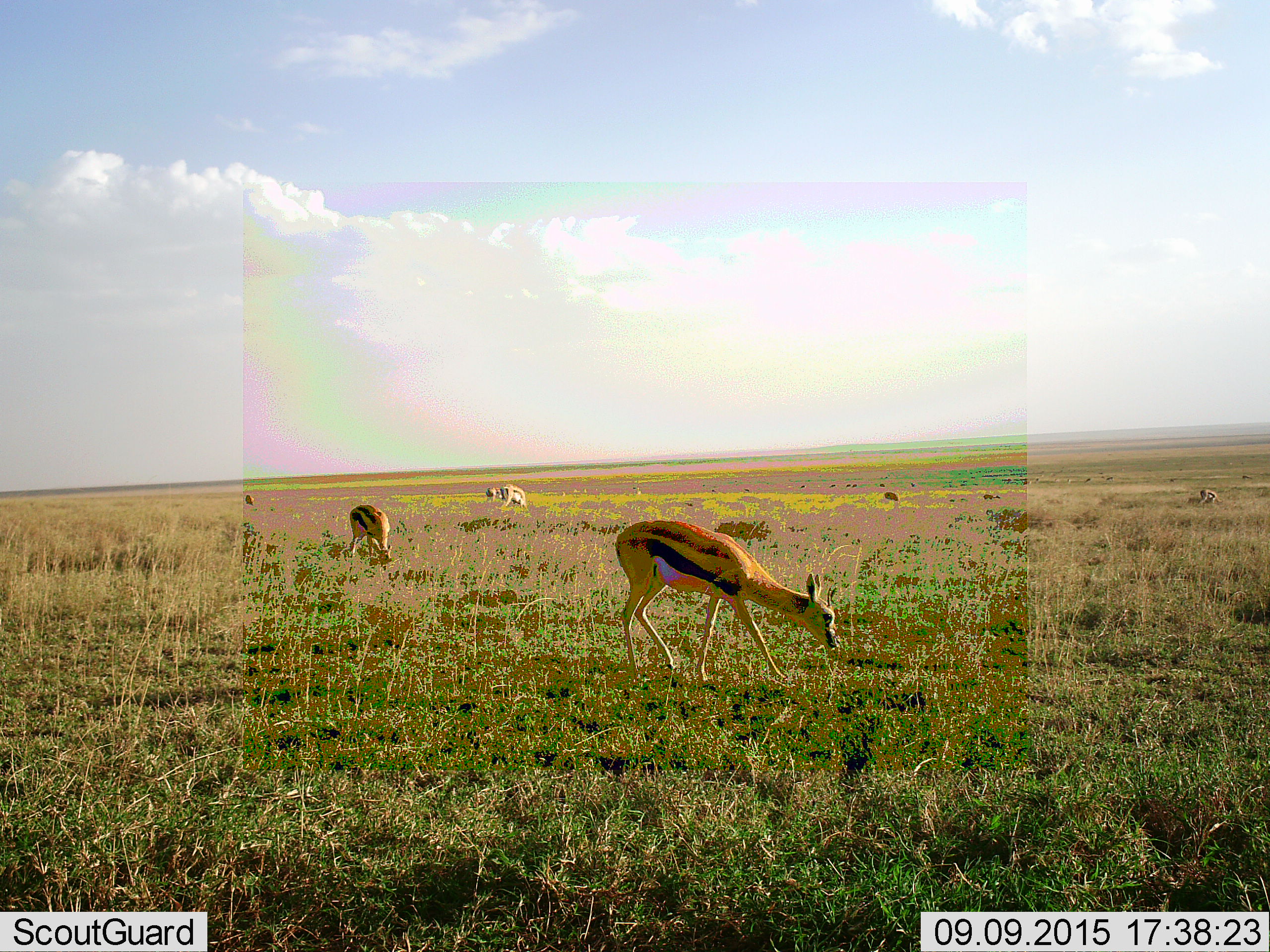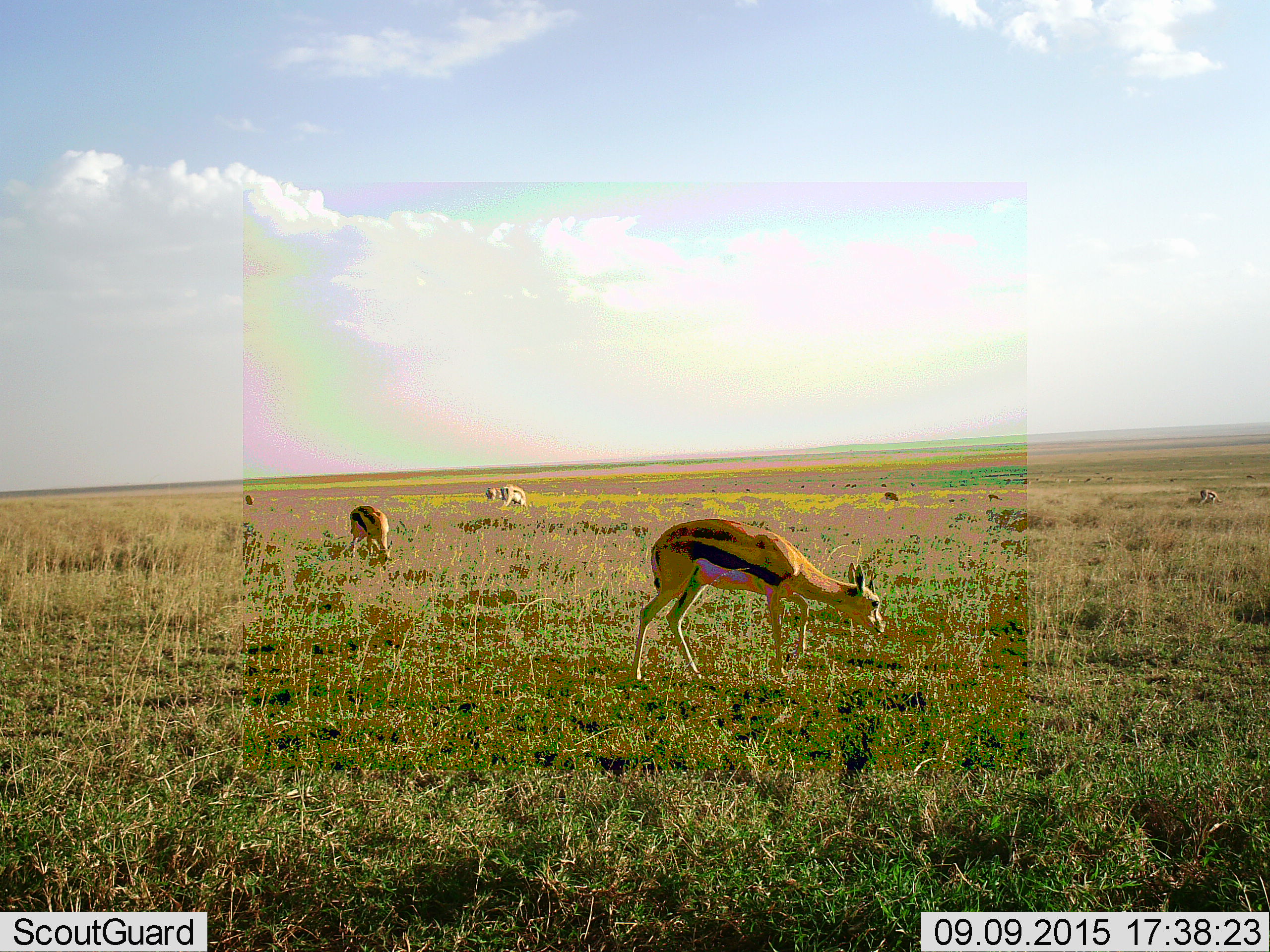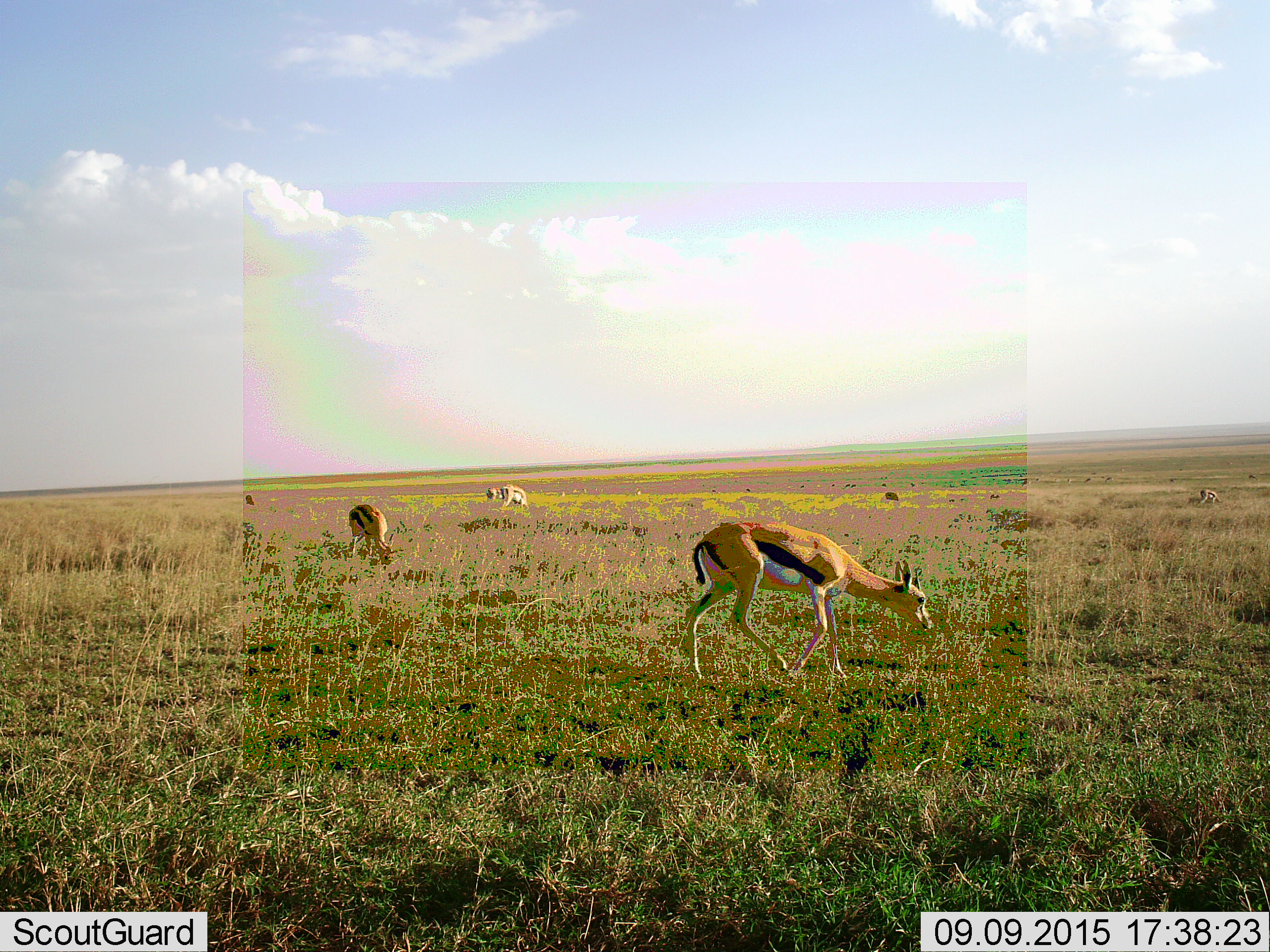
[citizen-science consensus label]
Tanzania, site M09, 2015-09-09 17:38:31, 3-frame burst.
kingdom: Animalia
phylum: Chordata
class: Mammalia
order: Artiodactyla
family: Bovidae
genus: Eudorcas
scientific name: Eudorcas thomsonii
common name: thomson's gazelle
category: gazellethomsons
Gazellethomsons (thomson's gazelle) (Eudorcas thomsonii), count 11-50. Behavior (volunteer vote fractions): standing 70%, resting 0%, moving 50%, interacting 10%. Young present (vote fraction): 0%. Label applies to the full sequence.